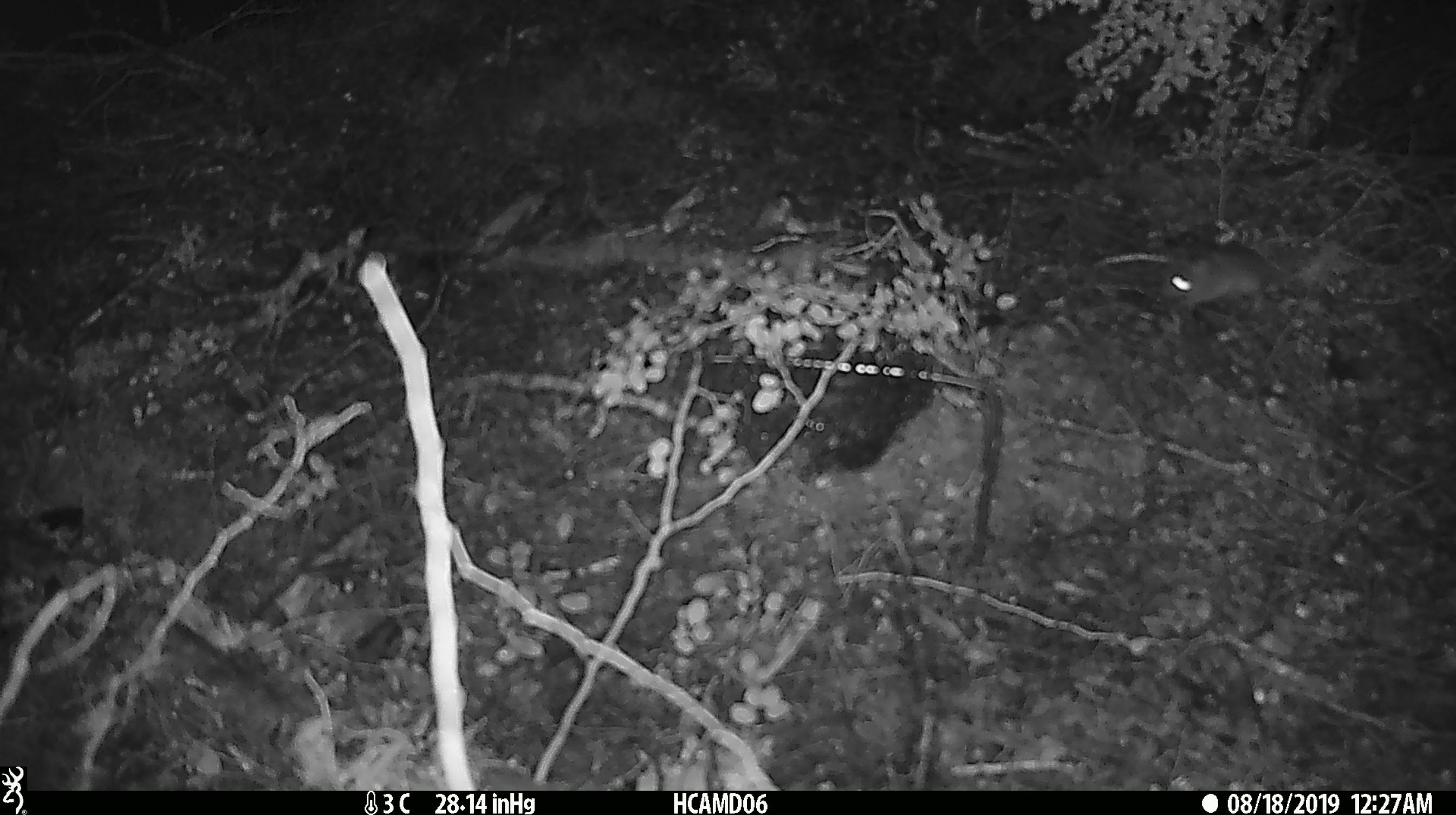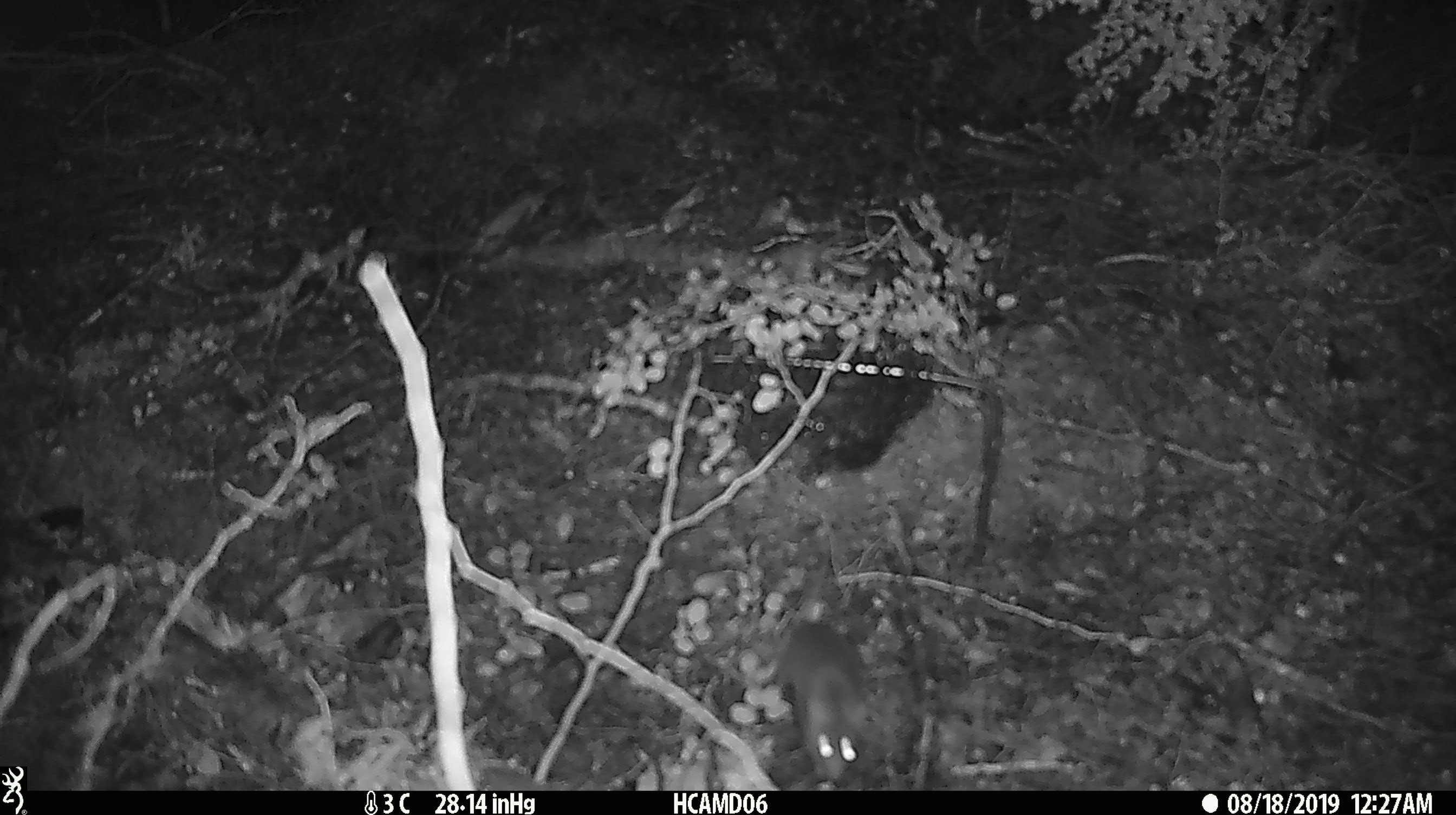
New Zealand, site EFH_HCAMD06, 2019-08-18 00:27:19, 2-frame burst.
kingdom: Animalia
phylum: Chordata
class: Mammalia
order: Rodentia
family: Muridae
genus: Mus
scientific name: Mus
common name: mouse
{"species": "mouse (Mus)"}